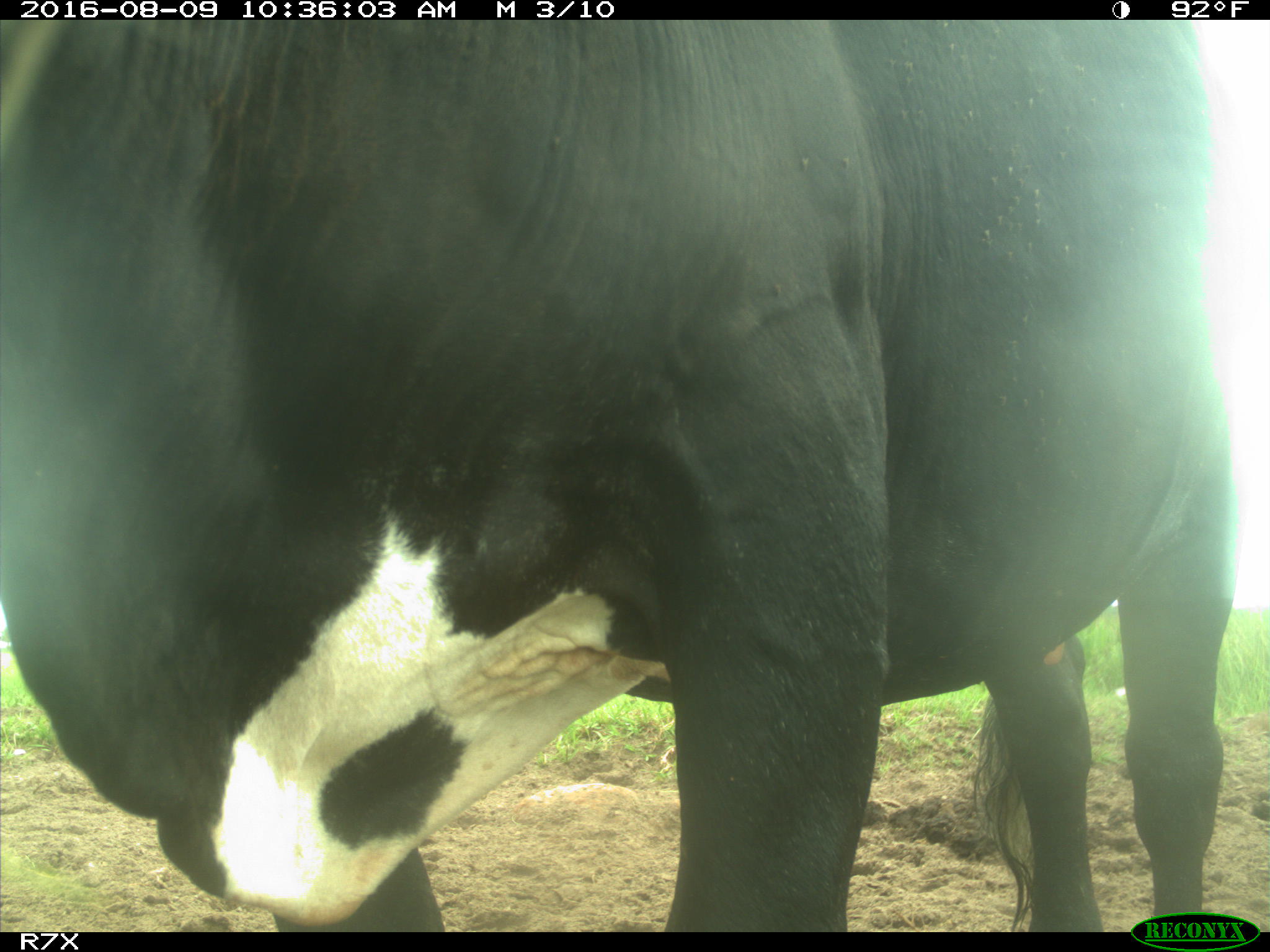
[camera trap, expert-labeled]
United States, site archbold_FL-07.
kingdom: Animalia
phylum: Chordata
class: Mammalia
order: Artiodactyla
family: Bovidae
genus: Bos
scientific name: Bos taurus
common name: domestic cow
Bos taurus (domestic cow).